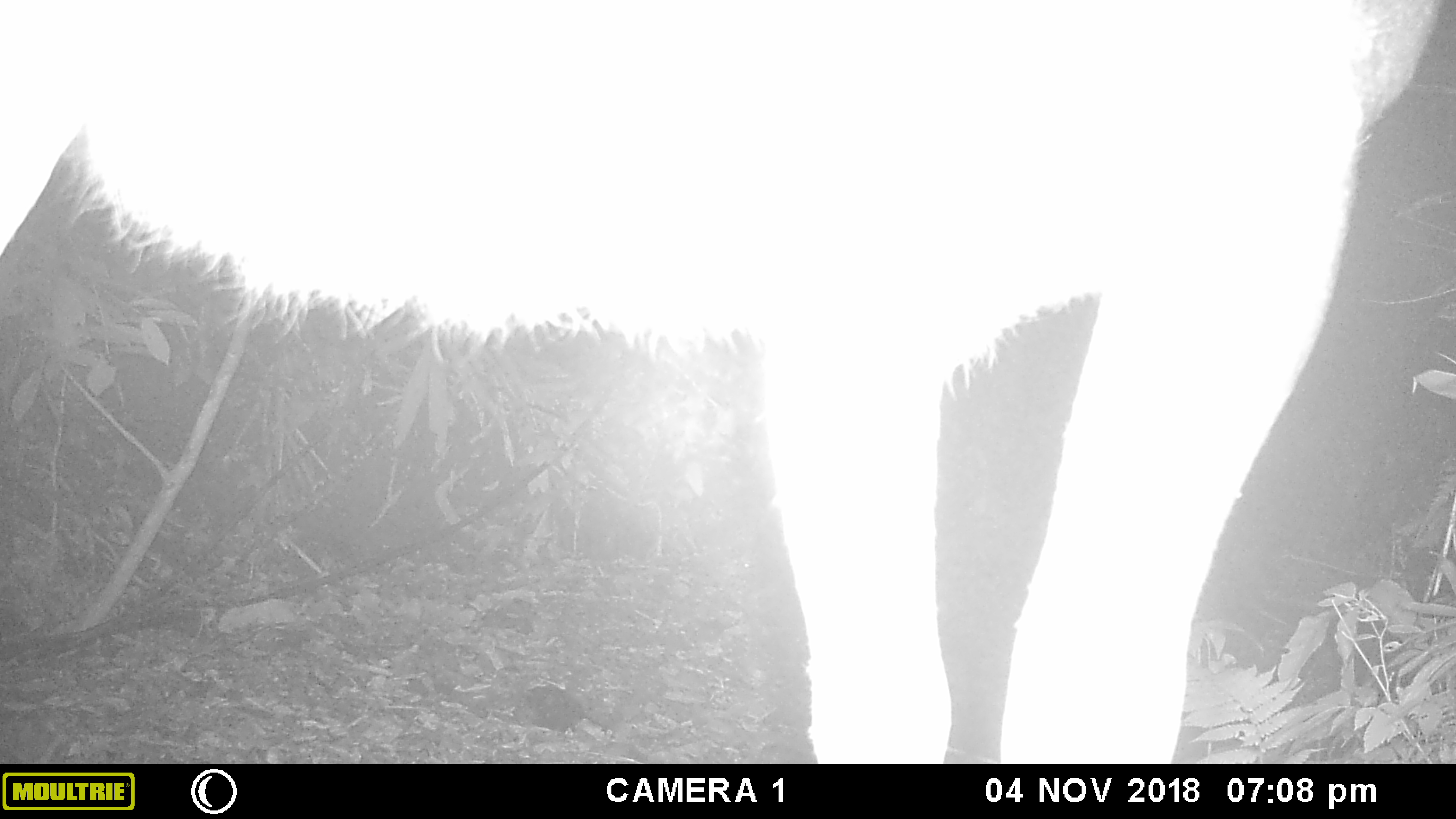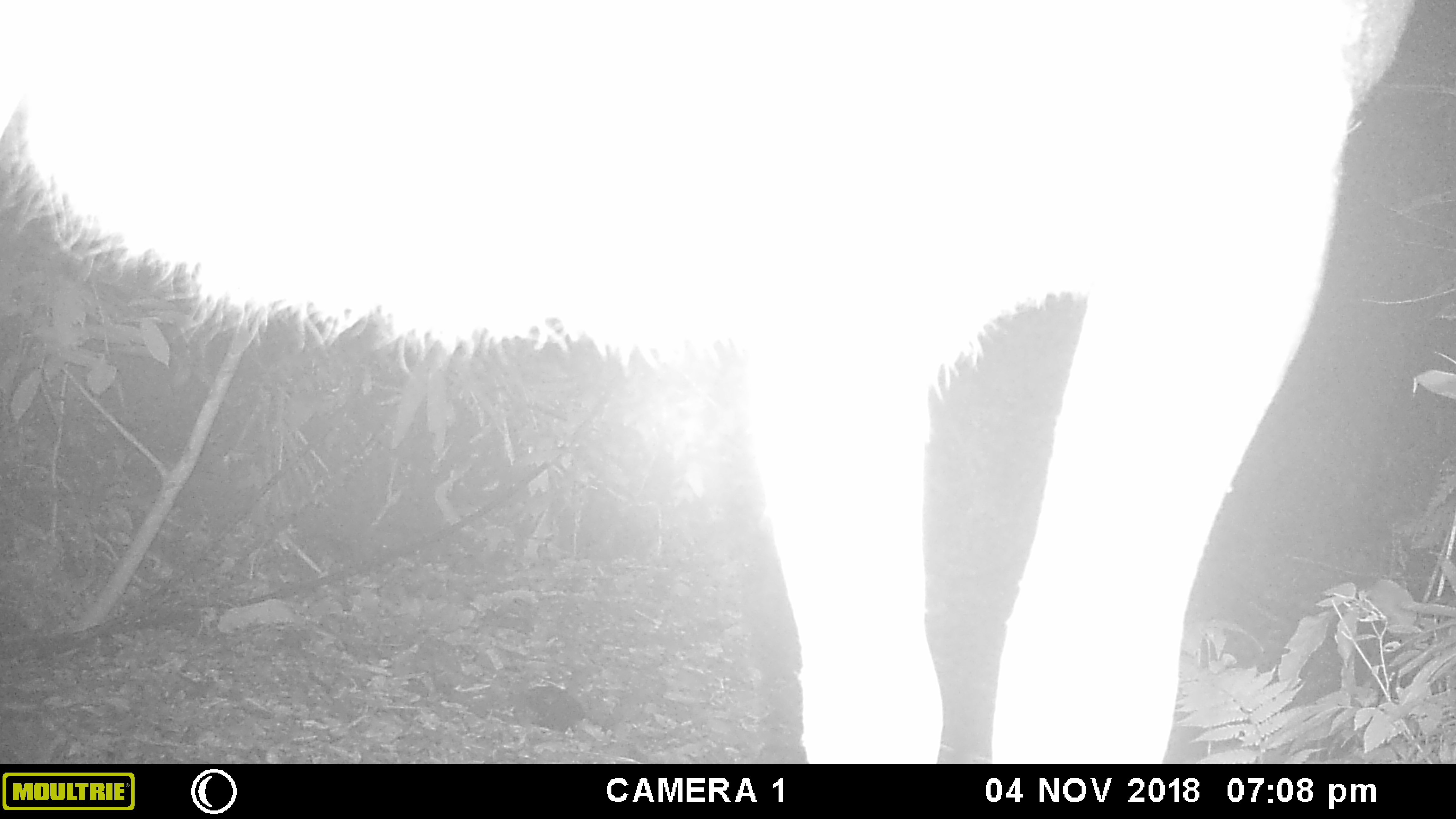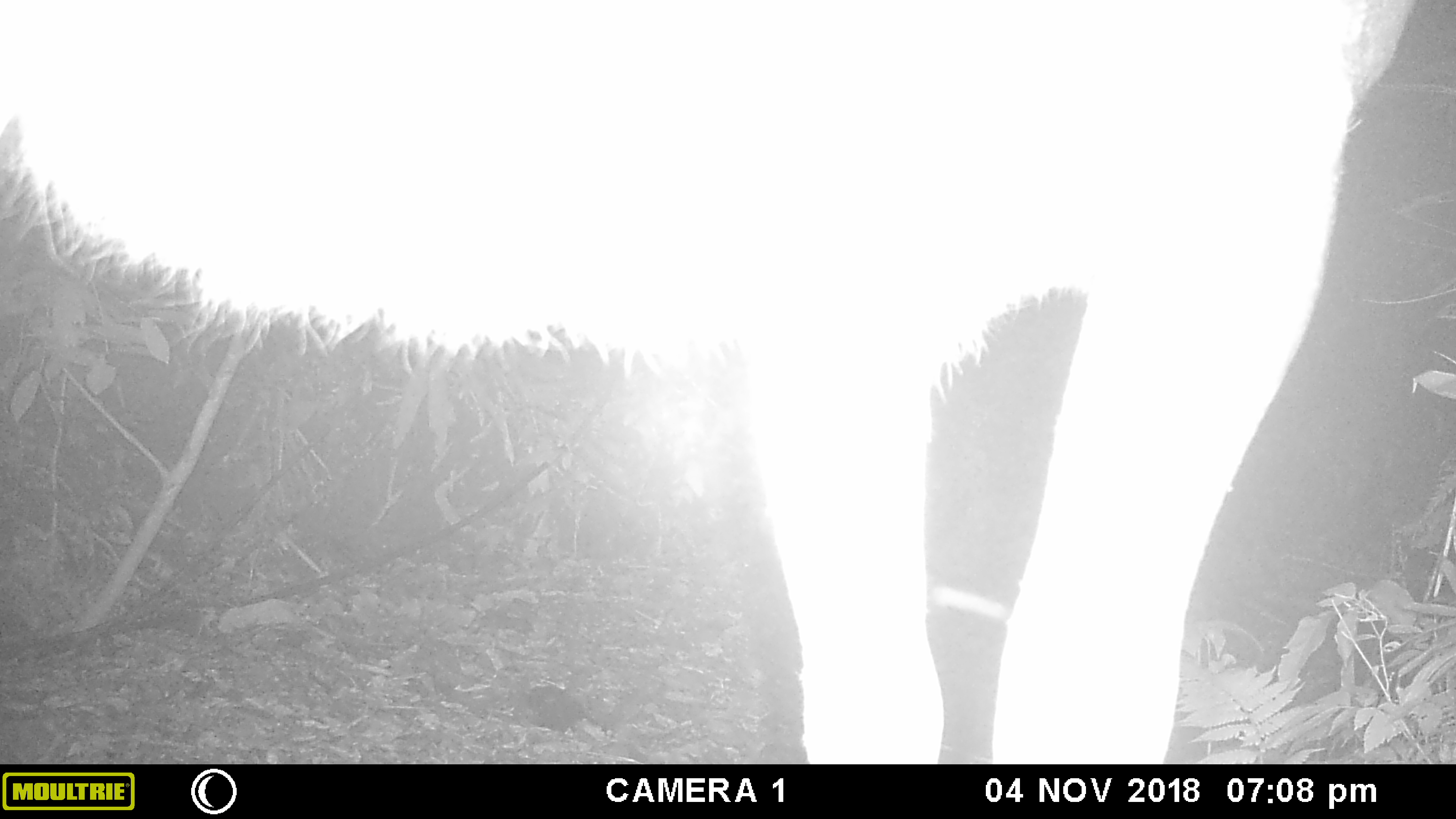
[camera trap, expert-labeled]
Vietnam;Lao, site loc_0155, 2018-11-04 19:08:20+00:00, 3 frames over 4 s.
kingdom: Animalia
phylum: Chordata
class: Mammalia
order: Artiodactyla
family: Cervidae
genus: Rusa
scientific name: Rusa unicolor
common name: sambar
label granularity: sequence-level